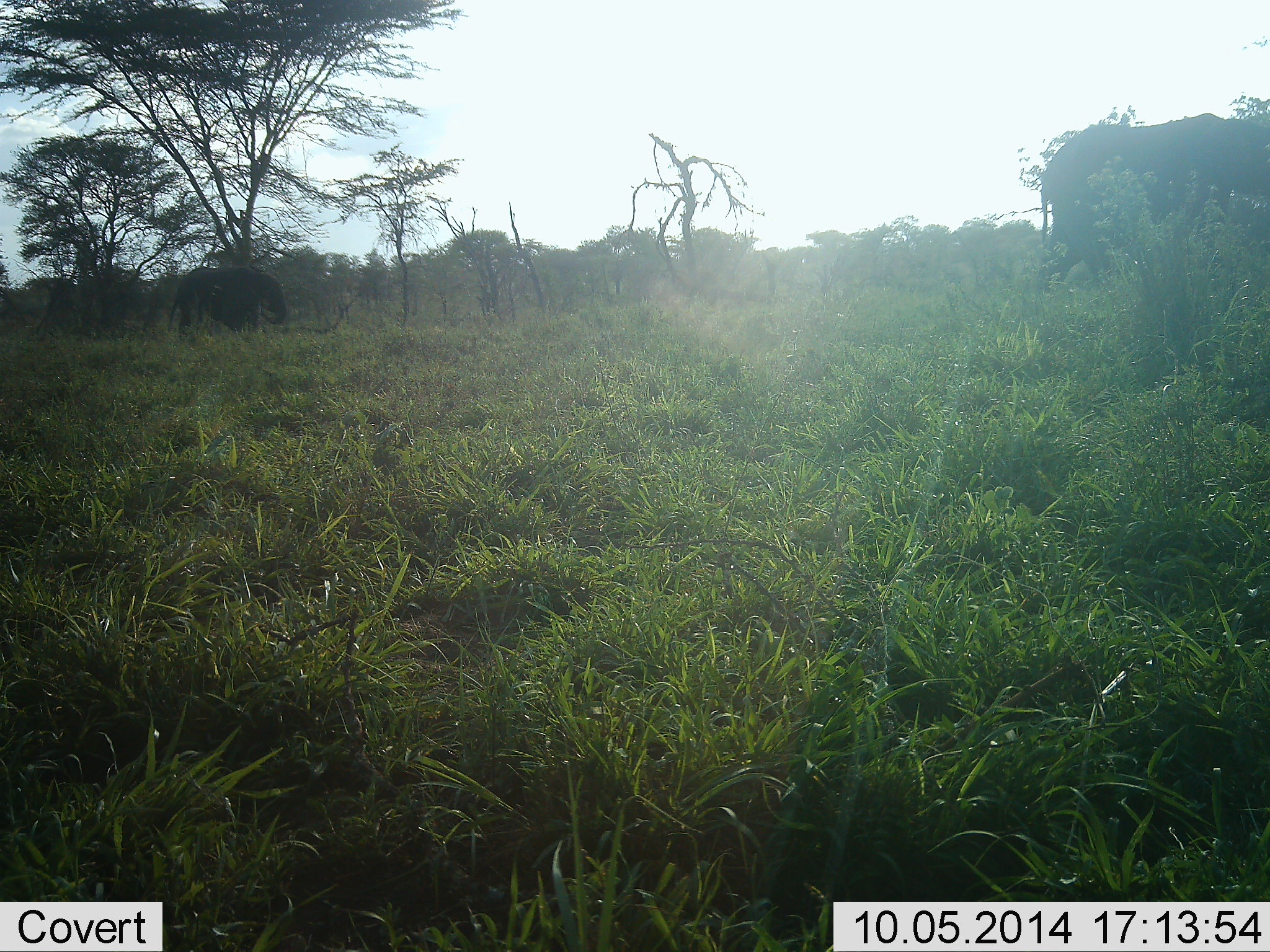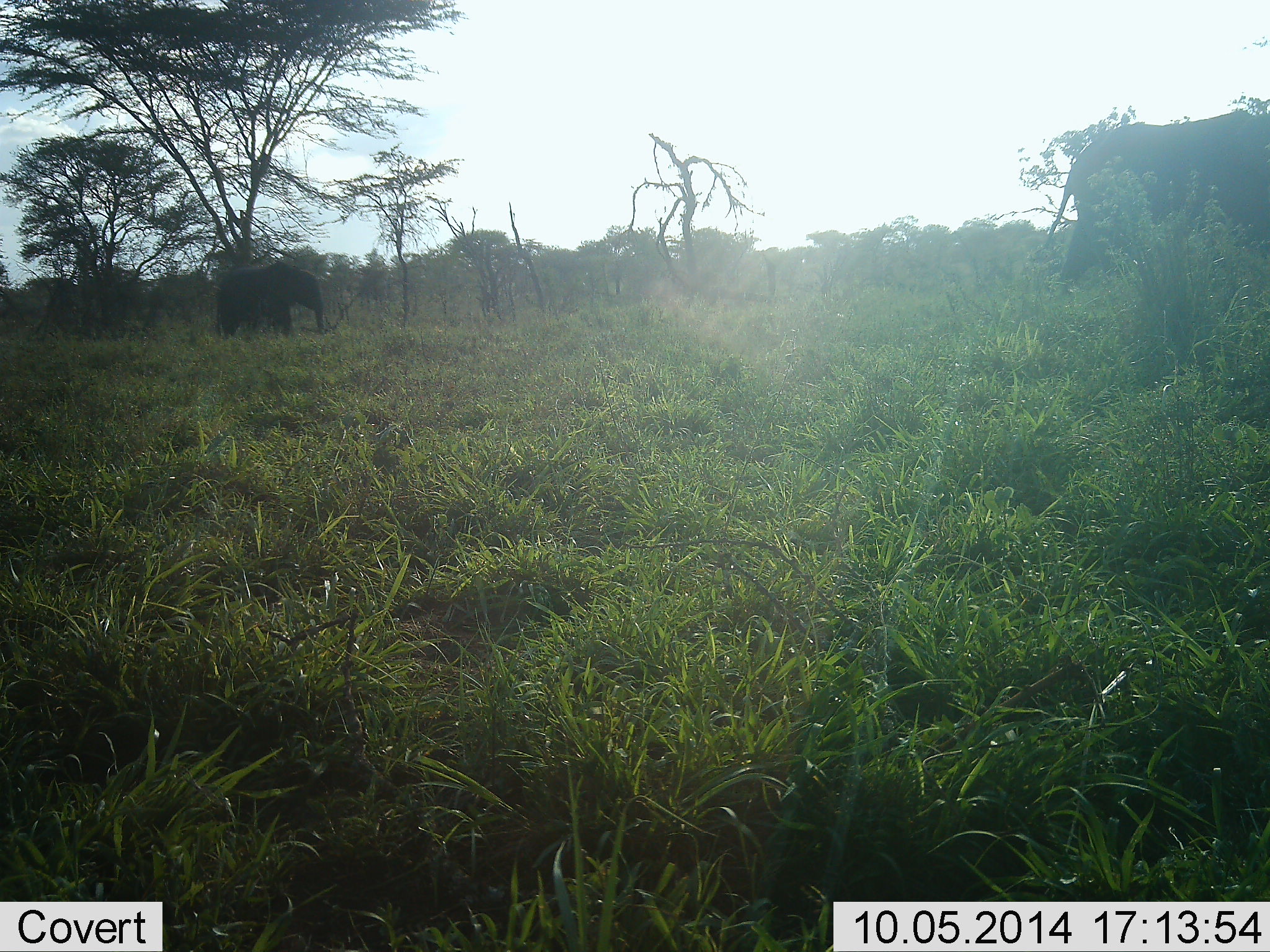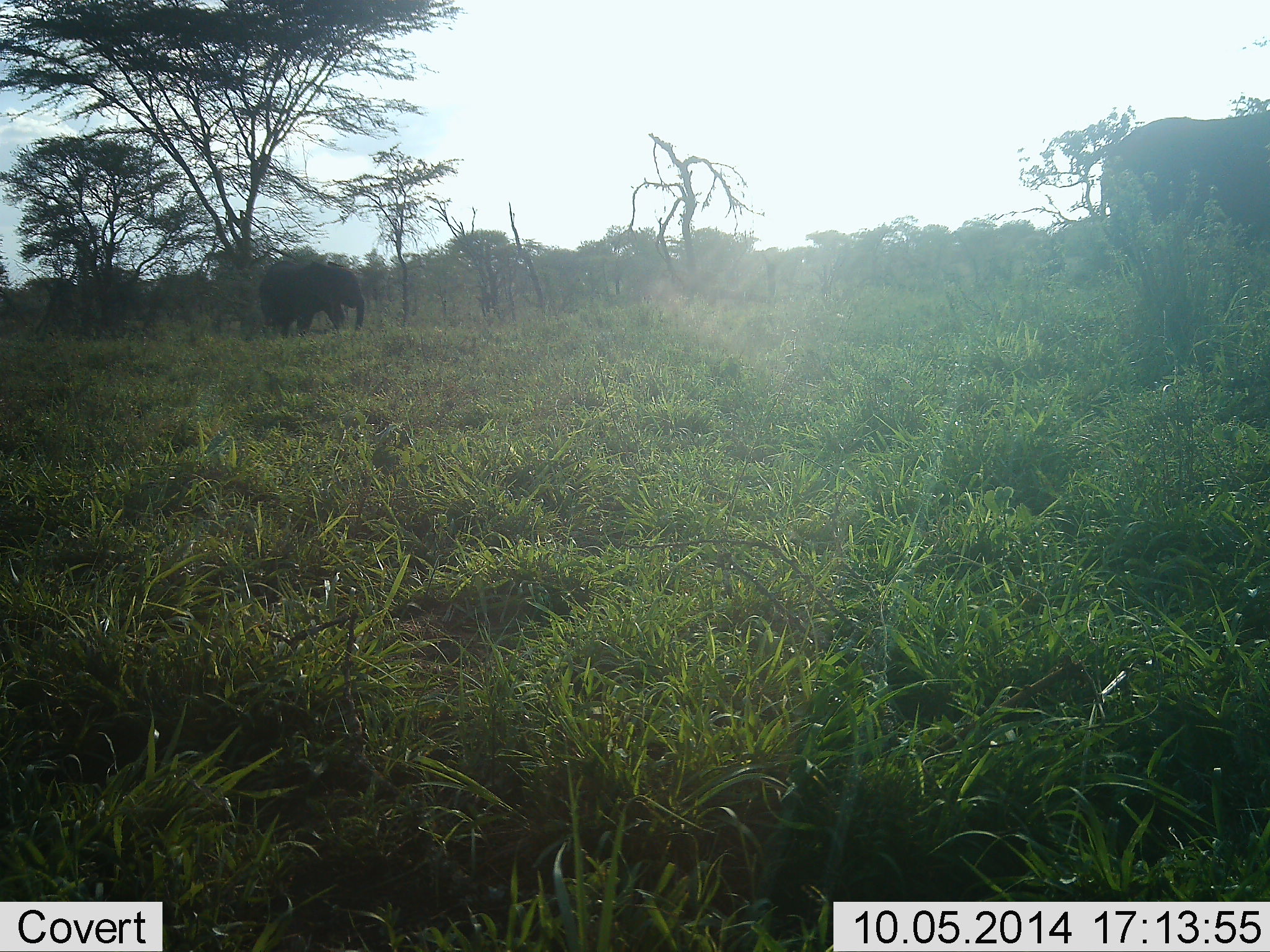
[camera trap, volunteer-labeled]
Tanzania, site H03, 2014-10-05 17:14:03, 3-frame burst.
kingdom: Animalia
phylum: Chordata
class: Mammalia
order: Proboscidea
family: Elephantidae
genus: Loxodonta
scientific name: Loxodonta africana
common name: african bush elephant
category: elephant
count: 2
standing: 10%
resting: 0%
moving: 100%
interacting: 0%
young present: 20%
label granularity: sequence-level